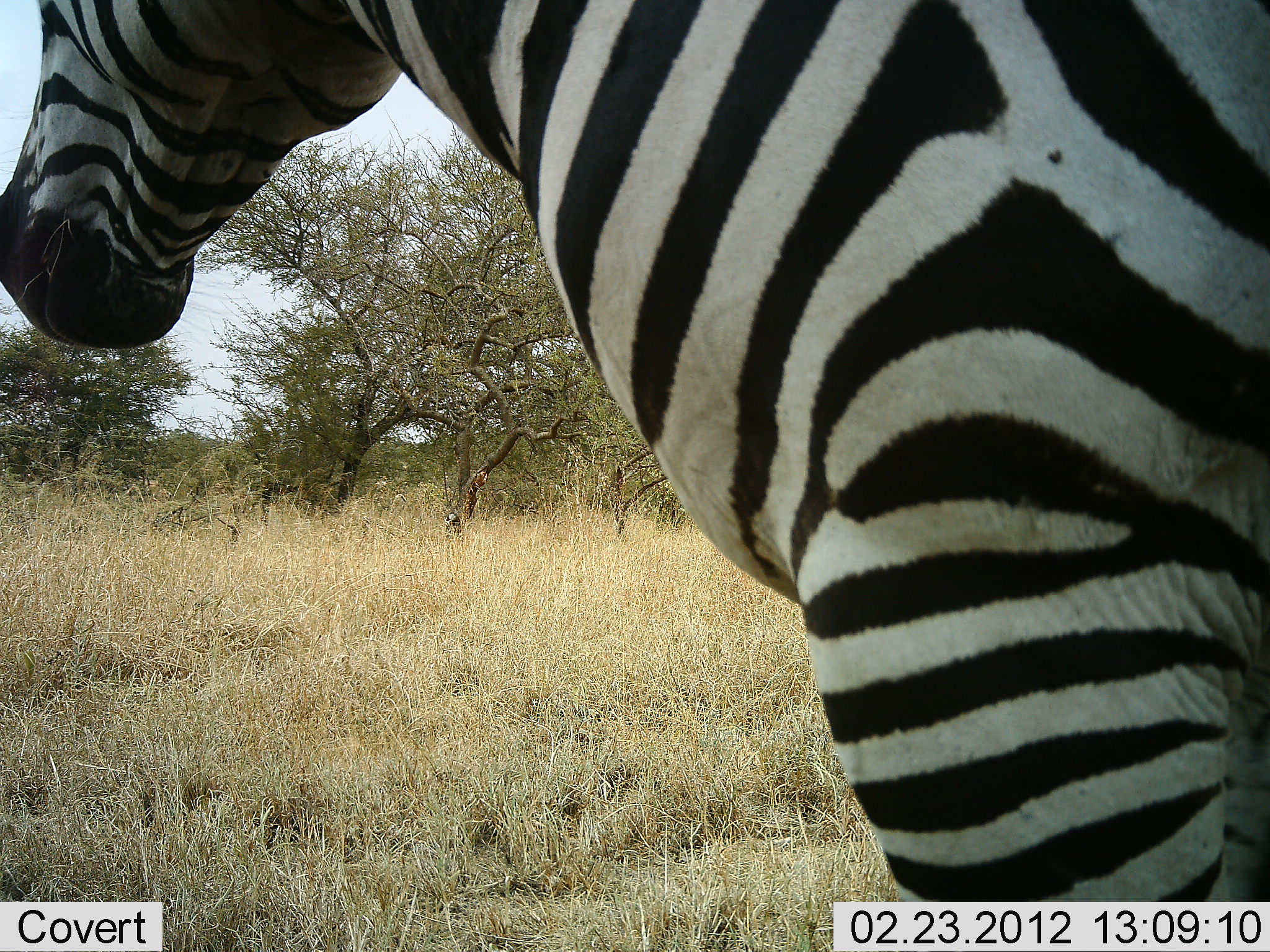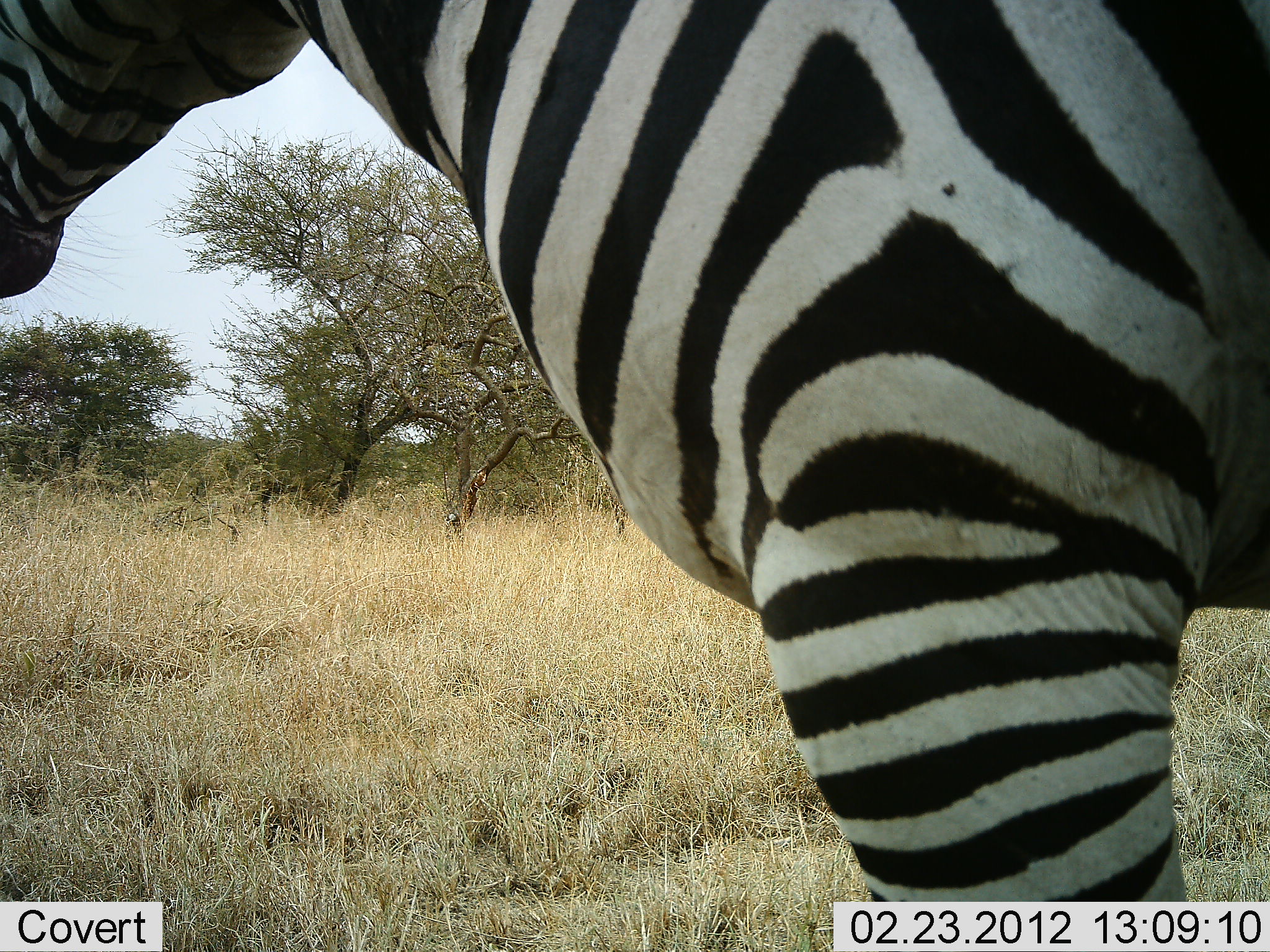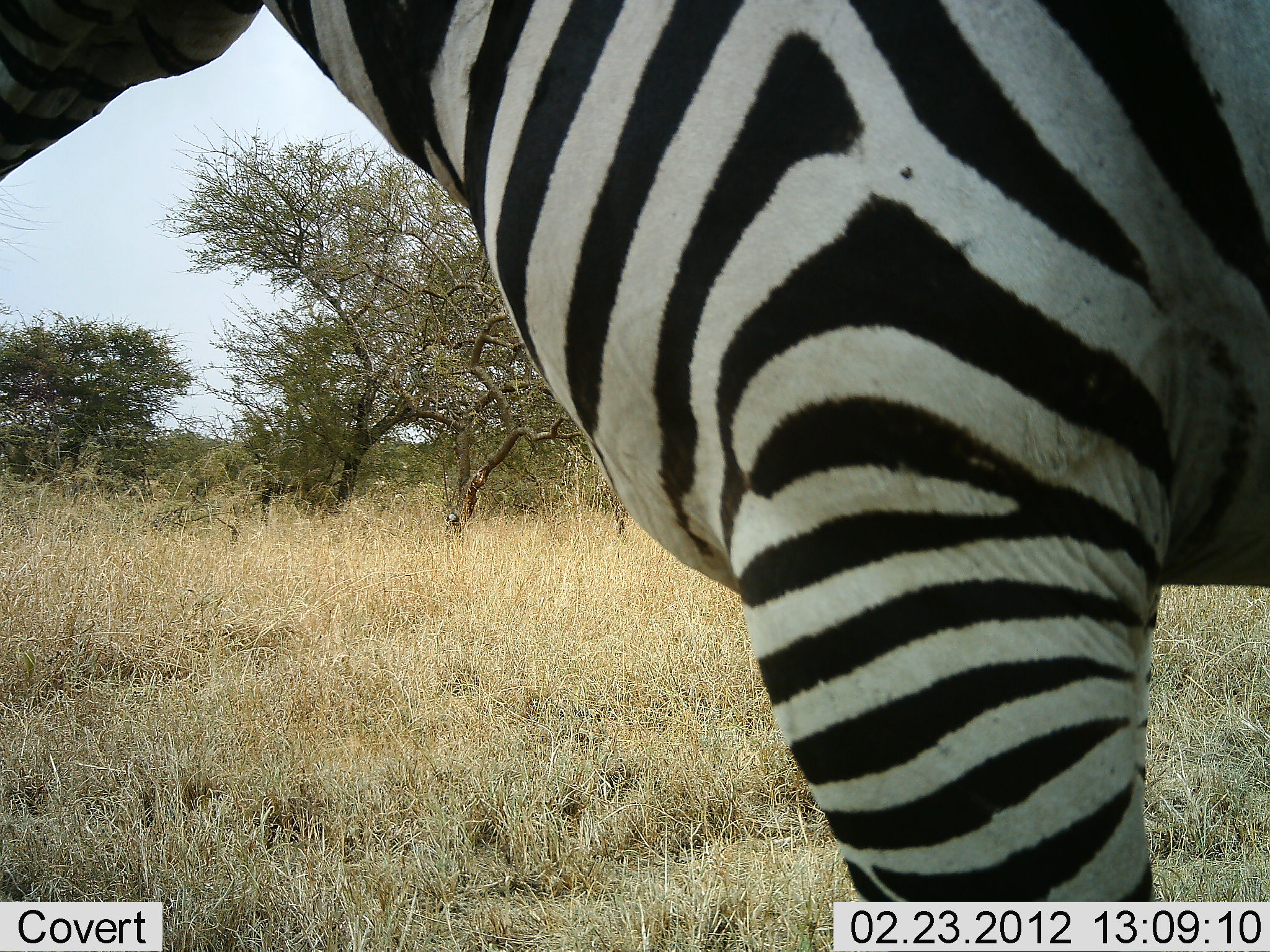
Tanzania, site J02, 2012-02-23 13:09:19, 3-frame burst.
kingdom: Animalia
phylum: Chordata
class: Mammalia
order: Perissodactyla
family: Equidae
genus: Equus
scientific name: Equus quagga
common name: plains zebra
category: zebra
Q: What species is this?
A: Zebra (plains zebra) (Equus quagga).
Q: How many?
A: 1.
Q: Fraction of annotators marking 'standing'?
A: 78%.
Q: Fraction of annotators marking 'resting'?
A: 4%.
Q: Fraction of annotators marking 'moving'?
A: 26%.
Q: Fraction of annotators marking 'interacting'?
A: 0%.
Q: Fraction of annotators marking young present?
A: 0%.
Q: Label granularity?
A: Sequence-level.